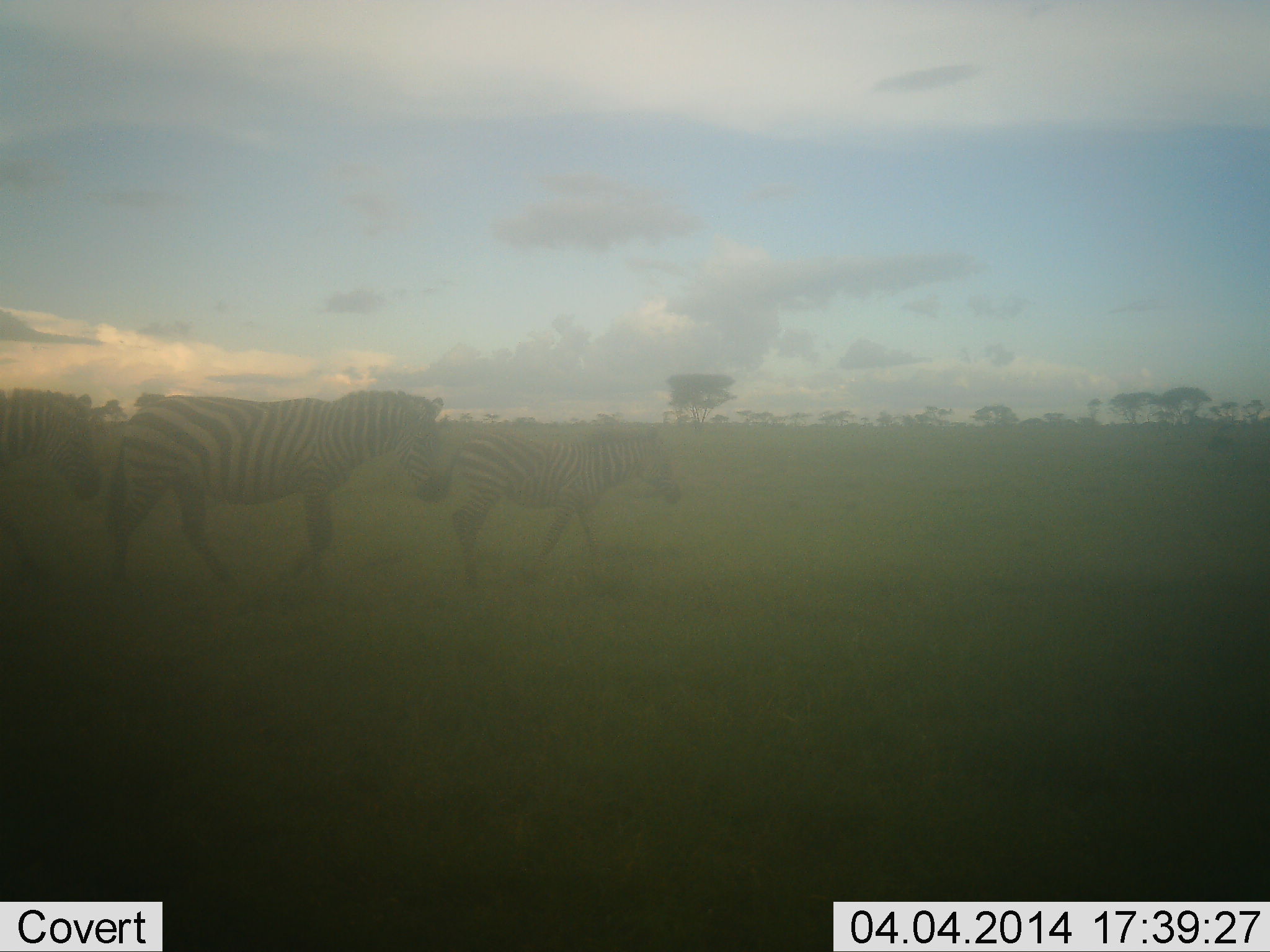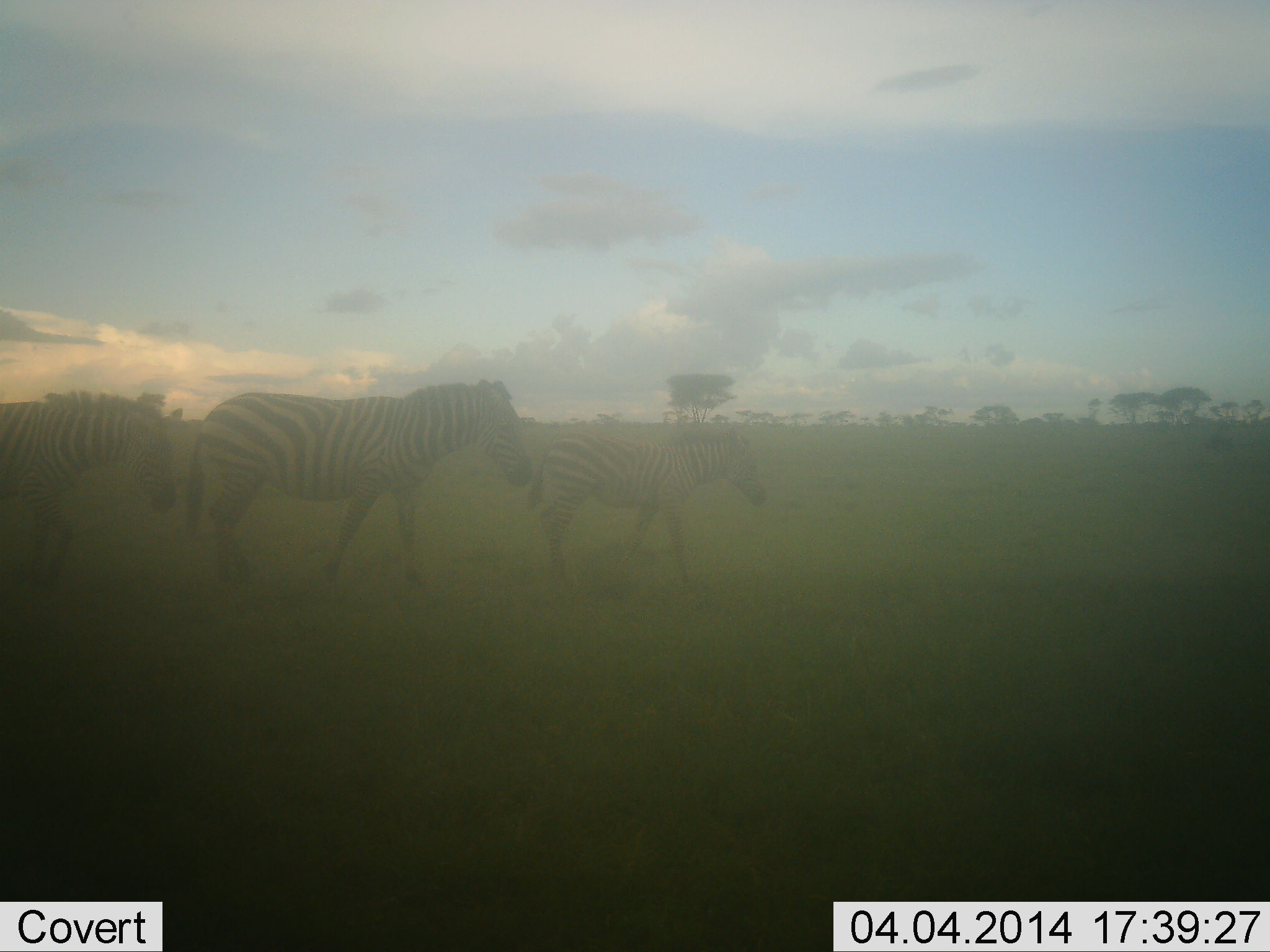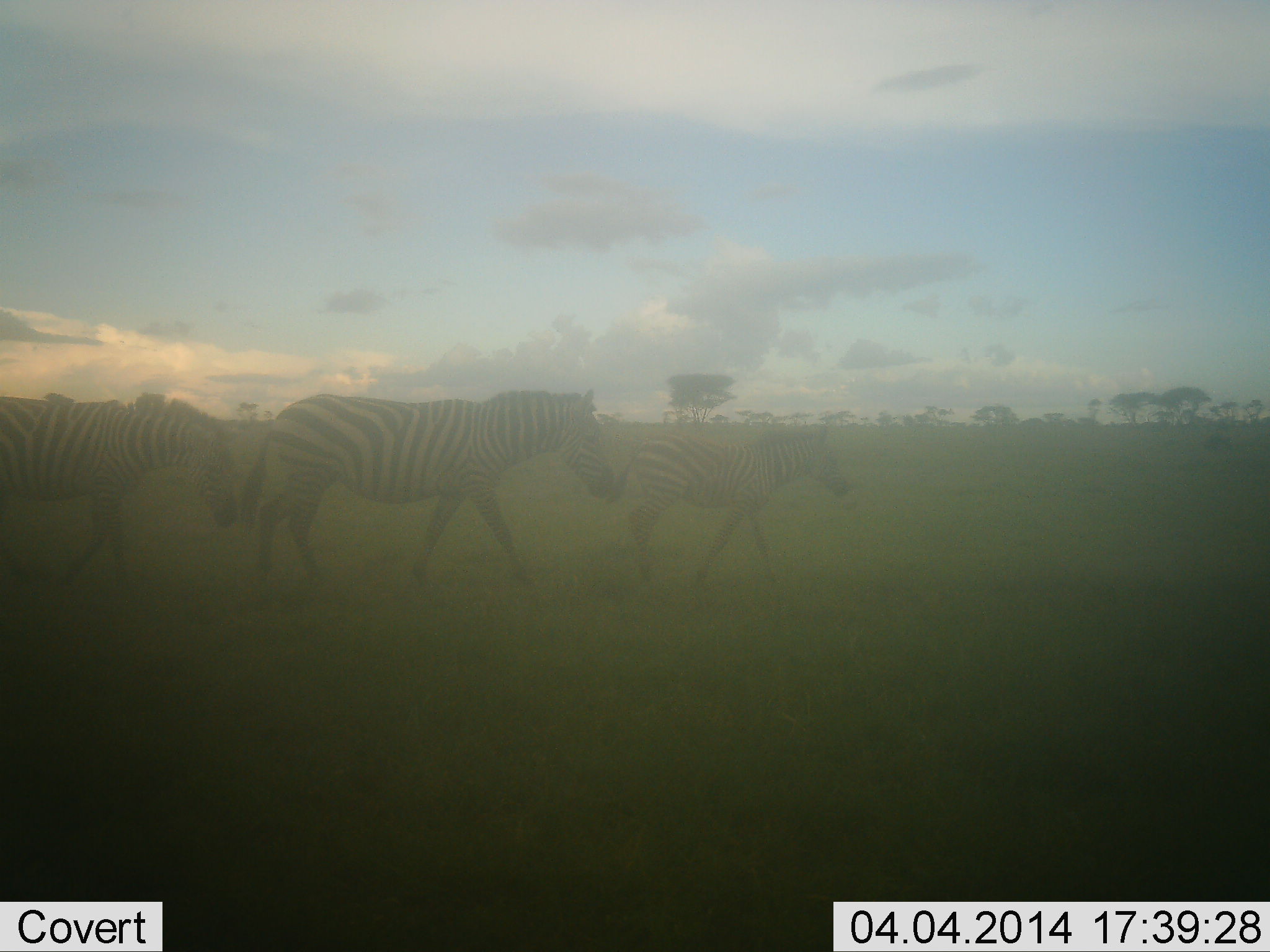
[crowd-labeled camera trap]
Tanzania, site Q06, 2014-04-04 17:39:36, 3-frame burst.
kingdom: Animalia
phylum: Chordata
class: Mammalia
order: Perissodactyla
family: Equidae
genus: Equus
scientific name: Equus quagga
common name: plains zebra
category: zebra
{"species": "zebra (plains zebra) (Equus quagga)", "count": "3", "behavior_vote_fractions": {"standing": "0%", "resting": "0%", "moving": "100%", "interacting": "0%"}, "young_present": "30%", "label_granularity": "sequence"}